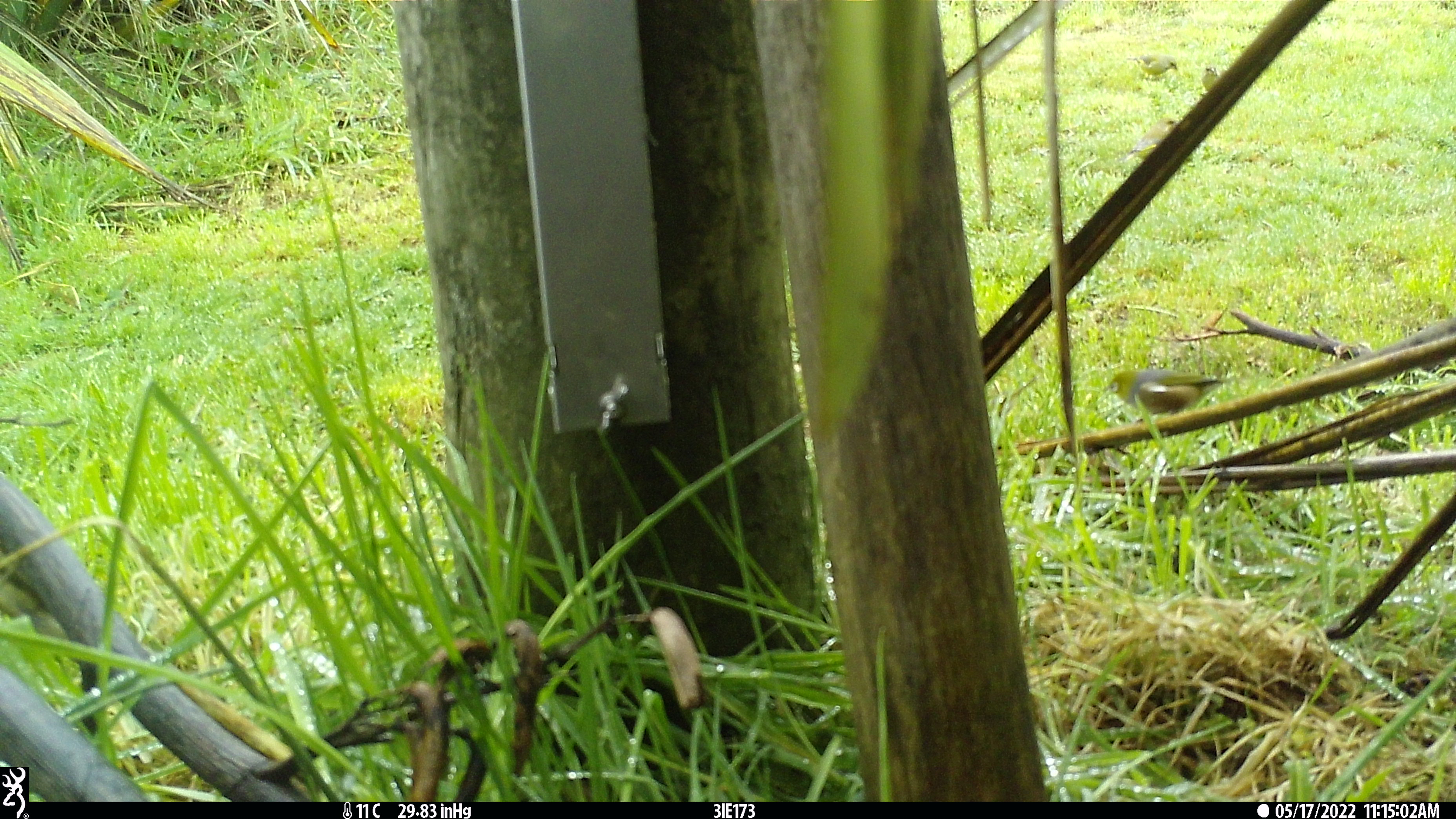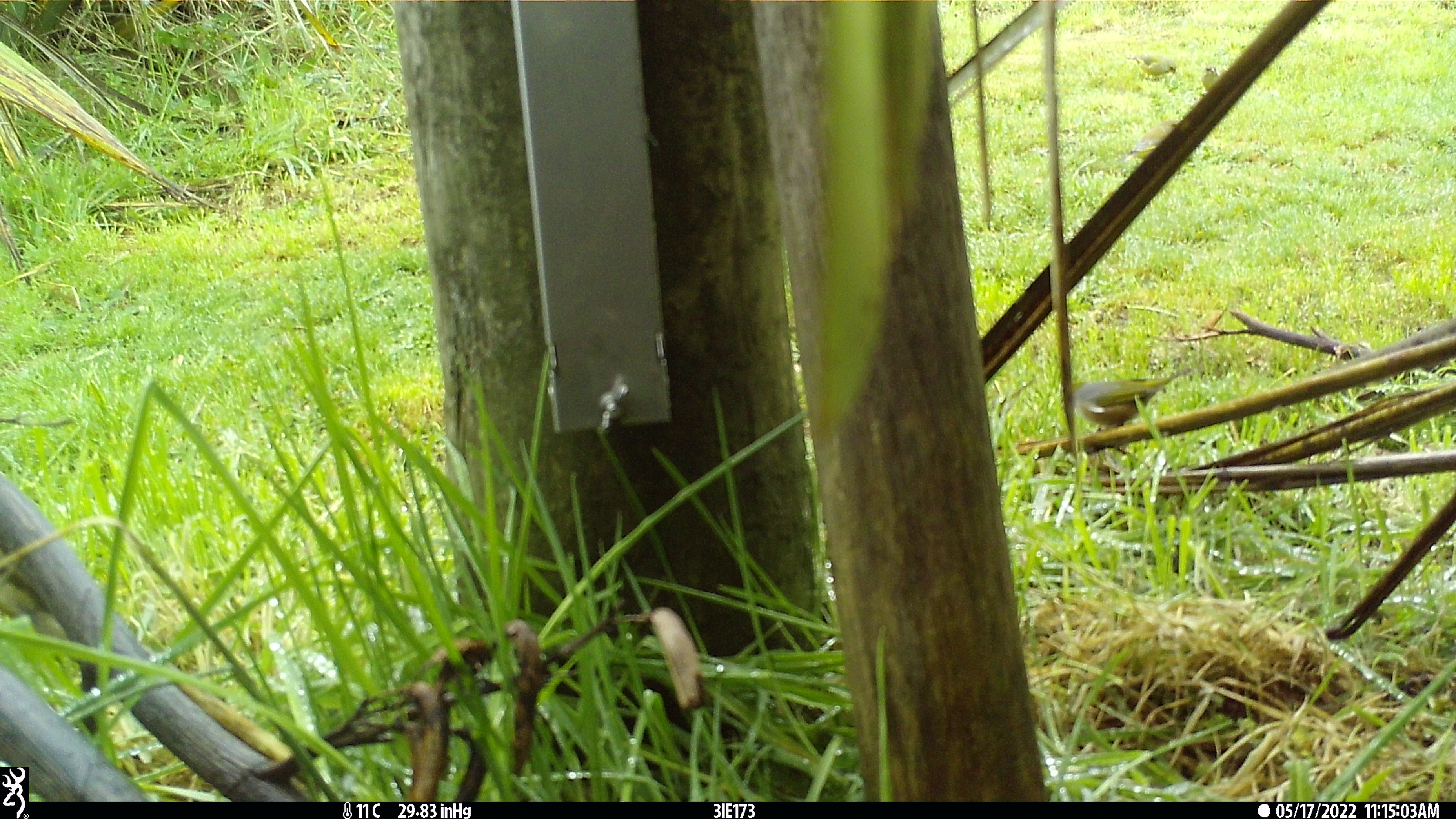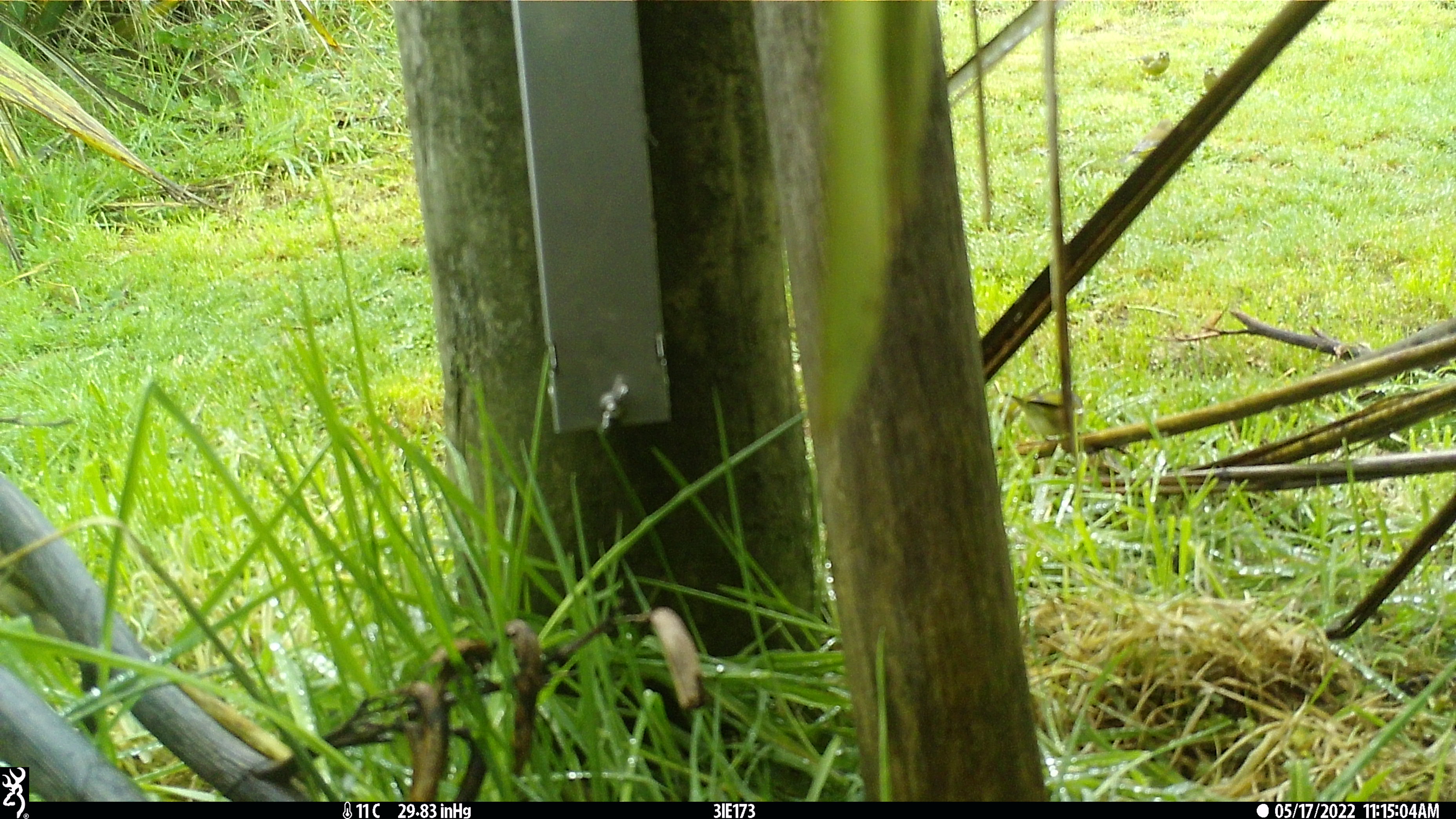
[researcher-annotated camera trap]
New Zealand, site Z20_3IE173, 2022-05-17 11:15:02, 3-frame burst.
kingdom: Animalia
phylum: Chordata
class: Aves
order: Passeriformes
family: Zosteropidae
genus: Zosterops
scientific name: Zosterops lateralis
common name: silvereye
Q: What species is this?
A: Silvereye (Zosterops lateralis).